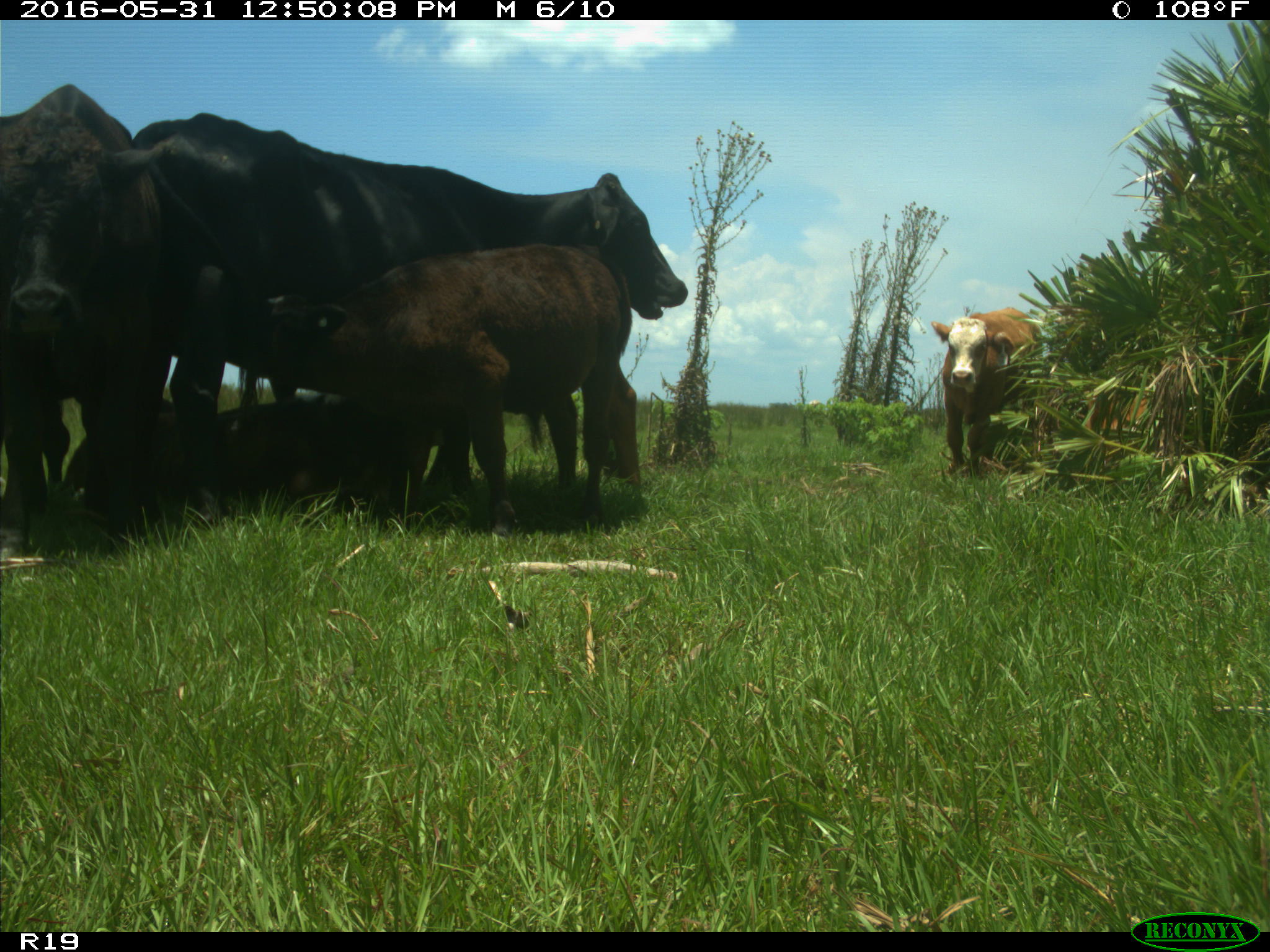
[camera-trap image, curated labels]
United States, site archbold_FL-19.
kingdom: Animalia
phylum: Chordata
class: Mammalia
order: Artiodactyla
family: Bovidae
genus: Bos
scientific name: Bos taurus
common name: domestic cow